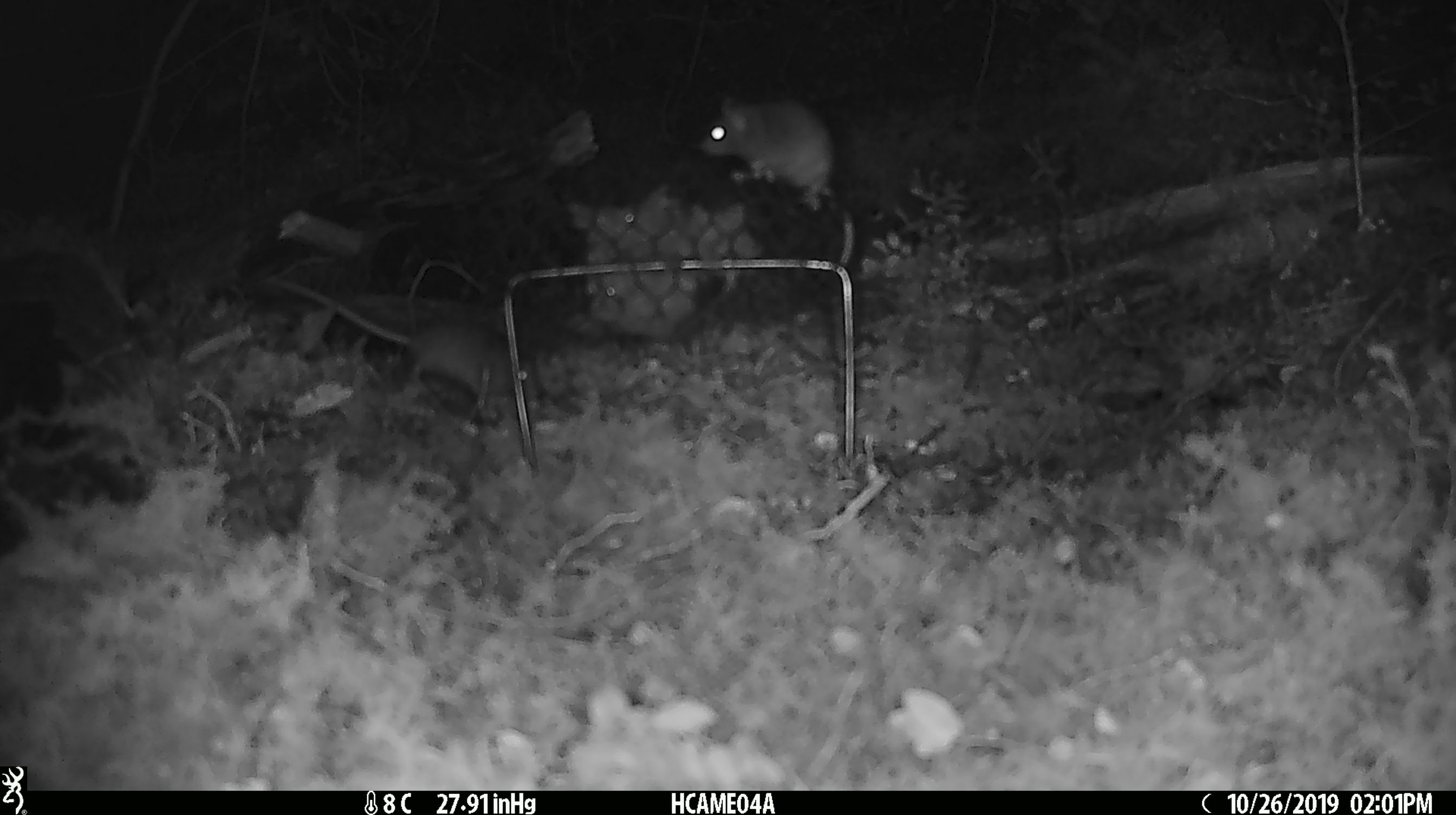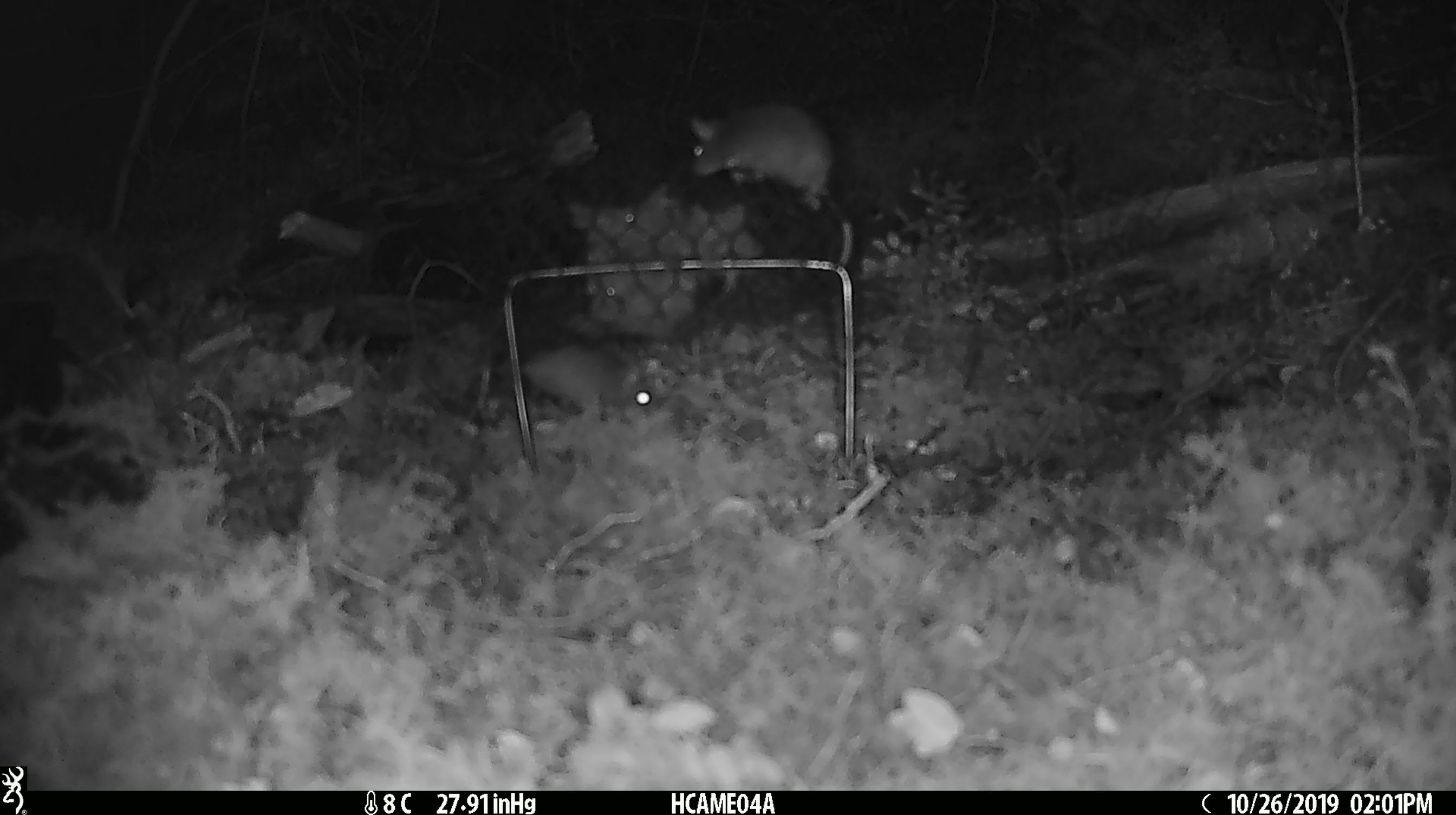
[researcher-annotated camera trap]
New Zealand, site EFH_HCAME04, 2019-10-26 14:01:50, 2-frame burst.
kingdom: Animalia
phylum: Chordata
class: Mammalia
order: Rodentia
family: Muridae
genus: Mus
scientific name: Mus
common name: mouse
Mouse (Mus).